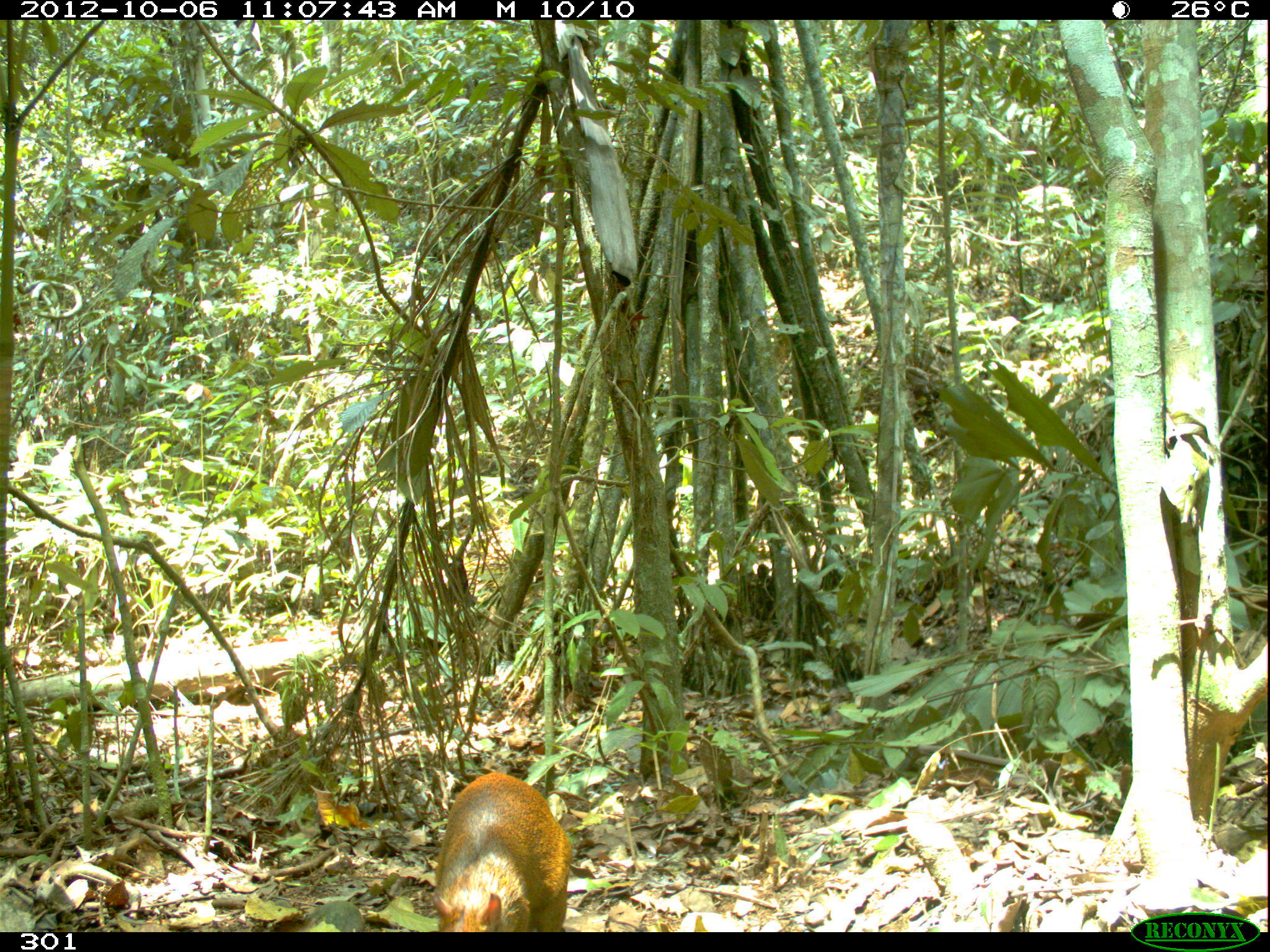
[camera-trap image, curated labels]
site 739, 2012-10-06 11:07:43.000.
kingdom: Animalia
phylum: Chordata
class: Mammalia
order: Rodentia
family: Dasyproctidae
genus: Dasyprocta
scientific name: Dasyprocta punctata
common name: central american agouti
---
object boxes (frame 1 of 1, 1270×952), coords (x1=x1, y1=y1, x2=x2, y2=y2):
dasyprocta punctata: (x1=431, y1=770, x2=572, y2=932)